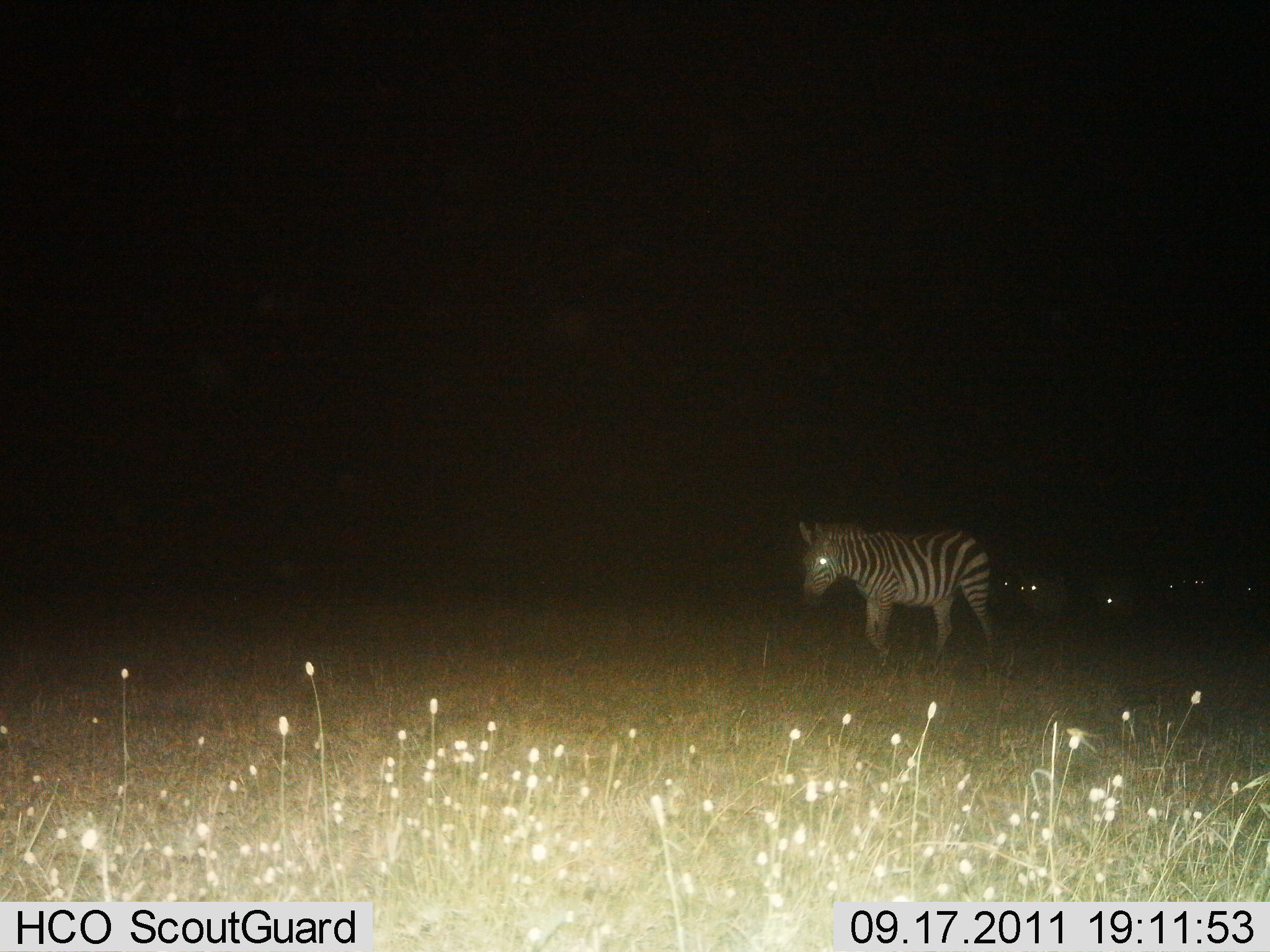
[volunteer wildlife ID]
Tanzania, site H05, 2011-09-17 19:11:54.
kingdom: Animalia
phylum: Chordata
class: Mammalia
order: Perissodactyla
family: Equidae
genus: Equus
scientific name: Equus quagga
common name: plains zebra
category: zebra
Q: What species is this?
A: Zebra (plains zebra) (Equus quagga).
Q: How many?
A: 1.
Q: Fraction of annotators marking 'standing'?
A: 29%.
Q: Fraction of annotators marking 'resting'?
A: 0%.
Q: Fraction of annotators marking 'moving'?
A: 71%.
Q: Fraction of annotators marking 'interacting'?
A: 0%.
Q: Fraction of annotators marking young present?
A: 0%.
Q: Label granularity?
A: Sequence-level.